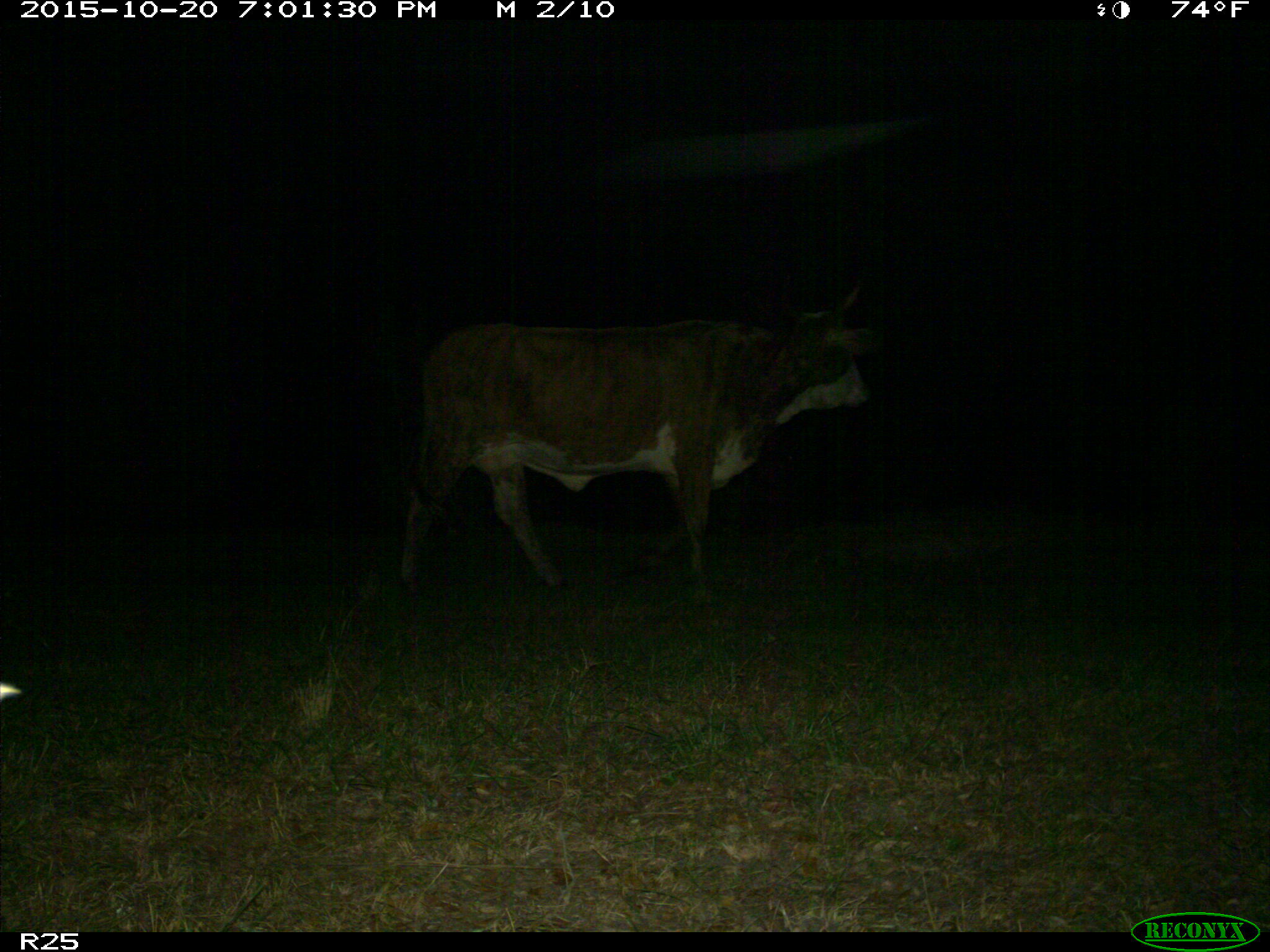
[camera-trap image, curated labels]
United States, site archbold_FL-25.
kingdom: Animalia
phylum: Chordata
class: Mammalia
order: Artiodactyla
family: Bovidae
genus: Bos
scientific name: Bos taurus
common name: domestic cow